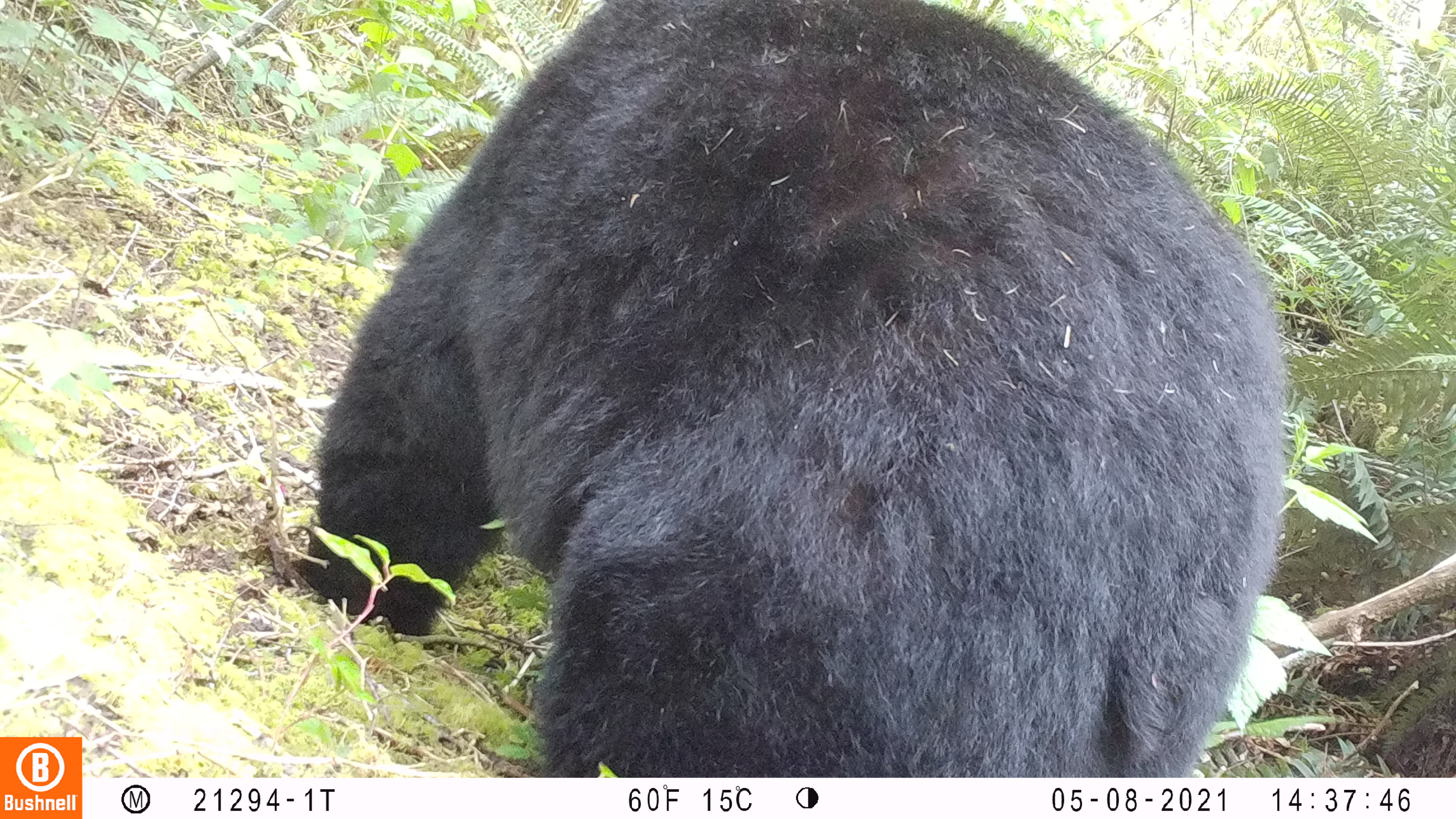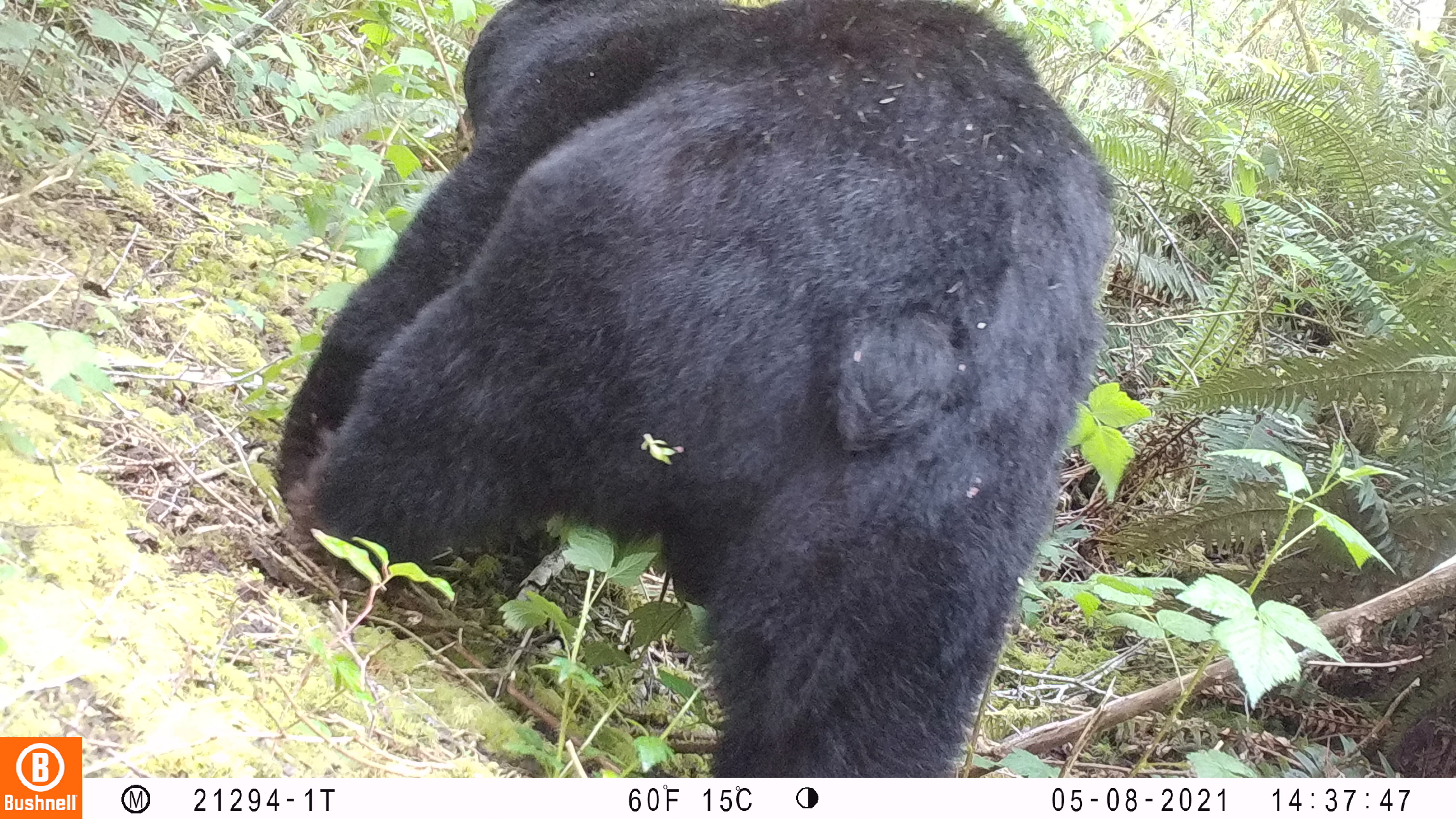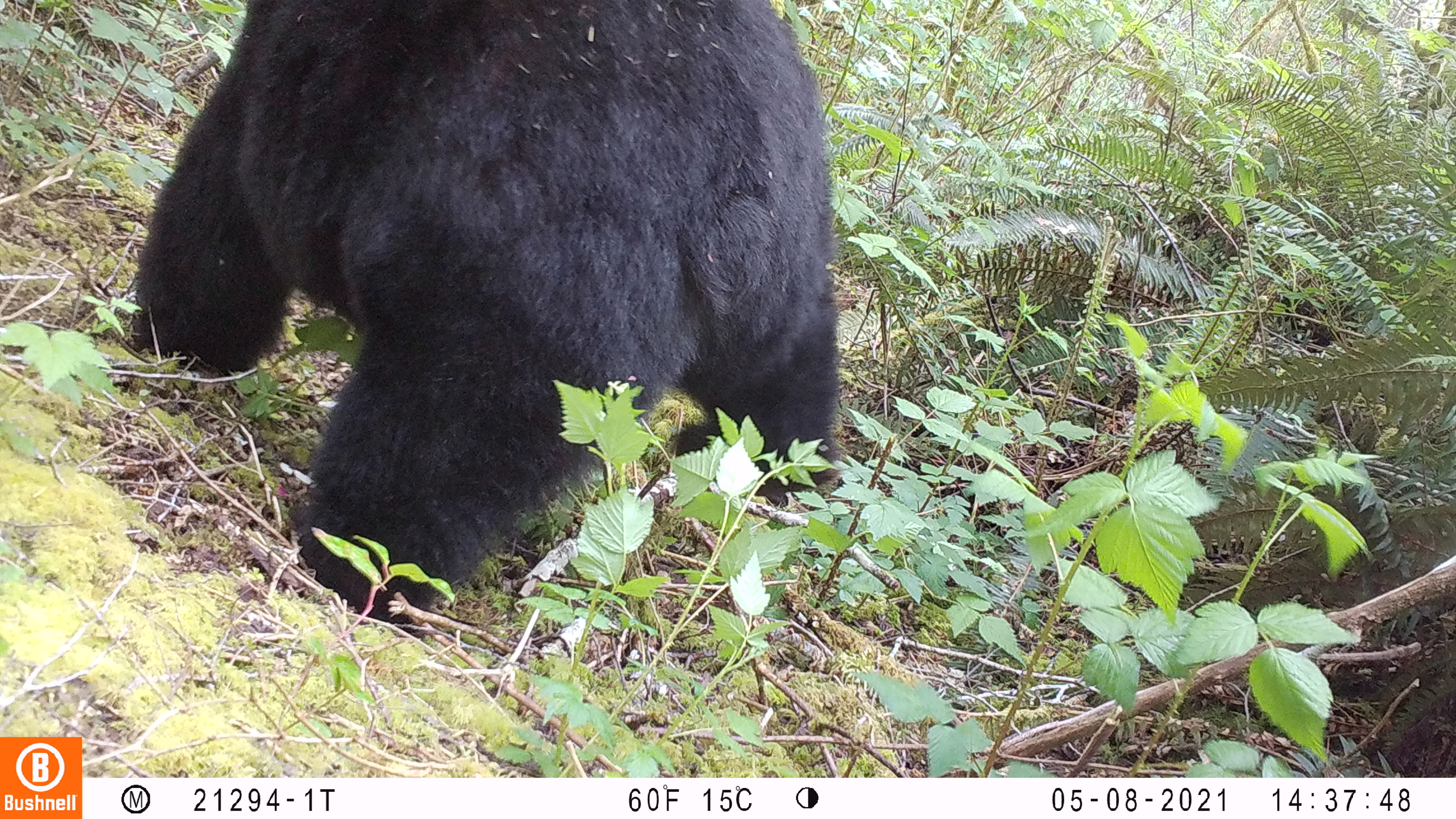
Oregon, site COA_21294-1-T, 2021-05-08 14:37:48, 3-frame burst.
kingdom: Animalia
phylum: Chordata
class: Mammalia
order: Carnivora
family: Ursidae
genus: Ursus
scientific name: Ursus americanus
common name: american black bear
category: black bear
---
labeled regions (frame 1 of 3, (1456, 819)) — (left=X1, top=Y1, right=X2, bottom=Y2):
black bear: (left=258, top=4, right=1296, bottom=772)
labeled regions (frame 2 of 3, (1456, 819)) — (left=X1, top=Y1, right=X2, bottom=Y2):
black bear: (left=251, top=6, right=1132, bottom=770)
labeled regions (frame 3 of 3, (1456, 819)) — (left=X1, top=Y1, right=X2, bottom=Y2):
black bear: (left=118, top=2, right=844, bottom=643)